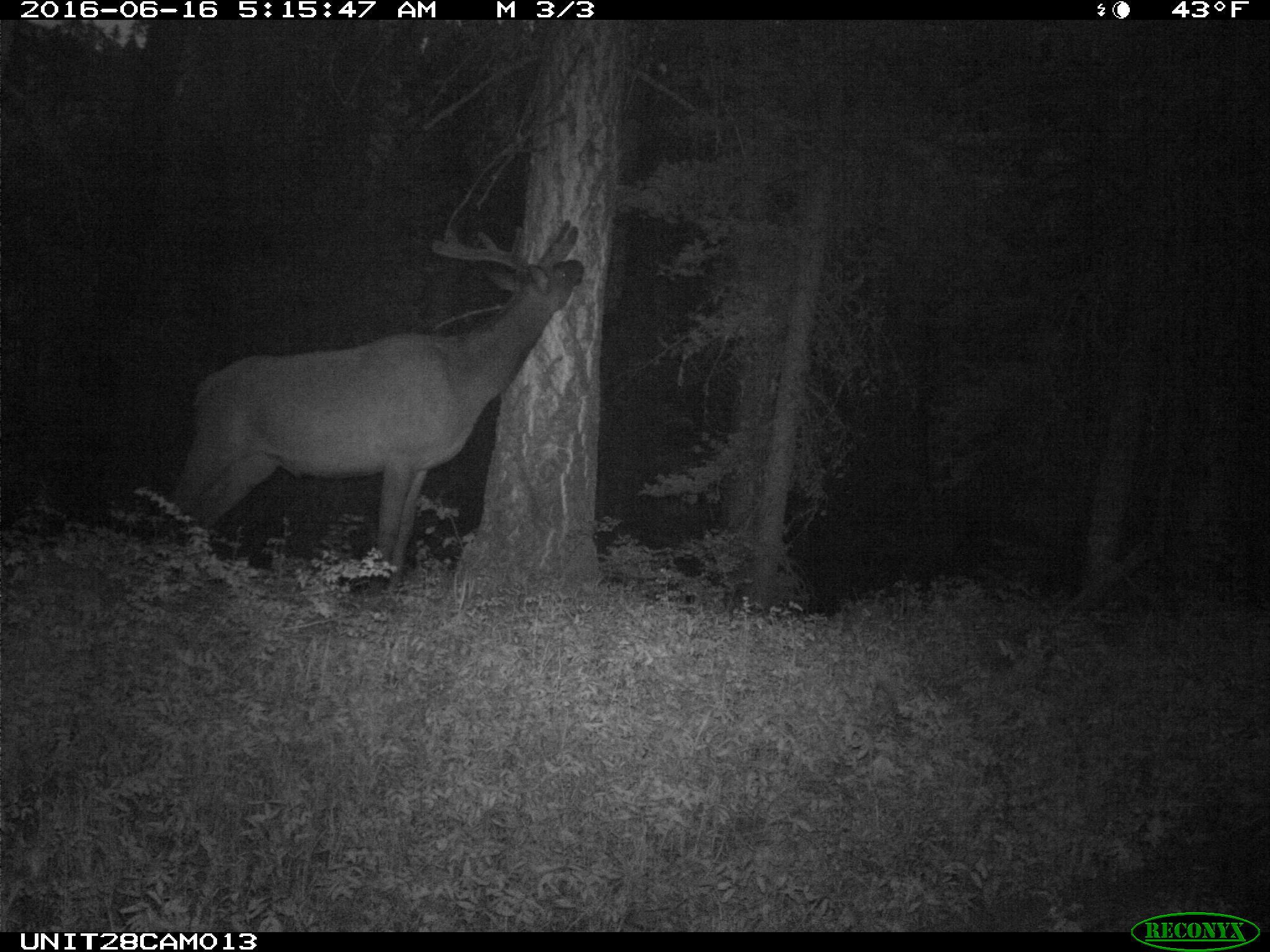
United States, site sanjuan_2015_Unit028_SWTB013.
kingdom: Animalia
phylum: Chordata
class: Mammalia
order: Artiodactyla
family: Cervidae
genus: Cervus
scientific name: Cervus elaphus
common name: red deer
Cervus elaphus (red deer).